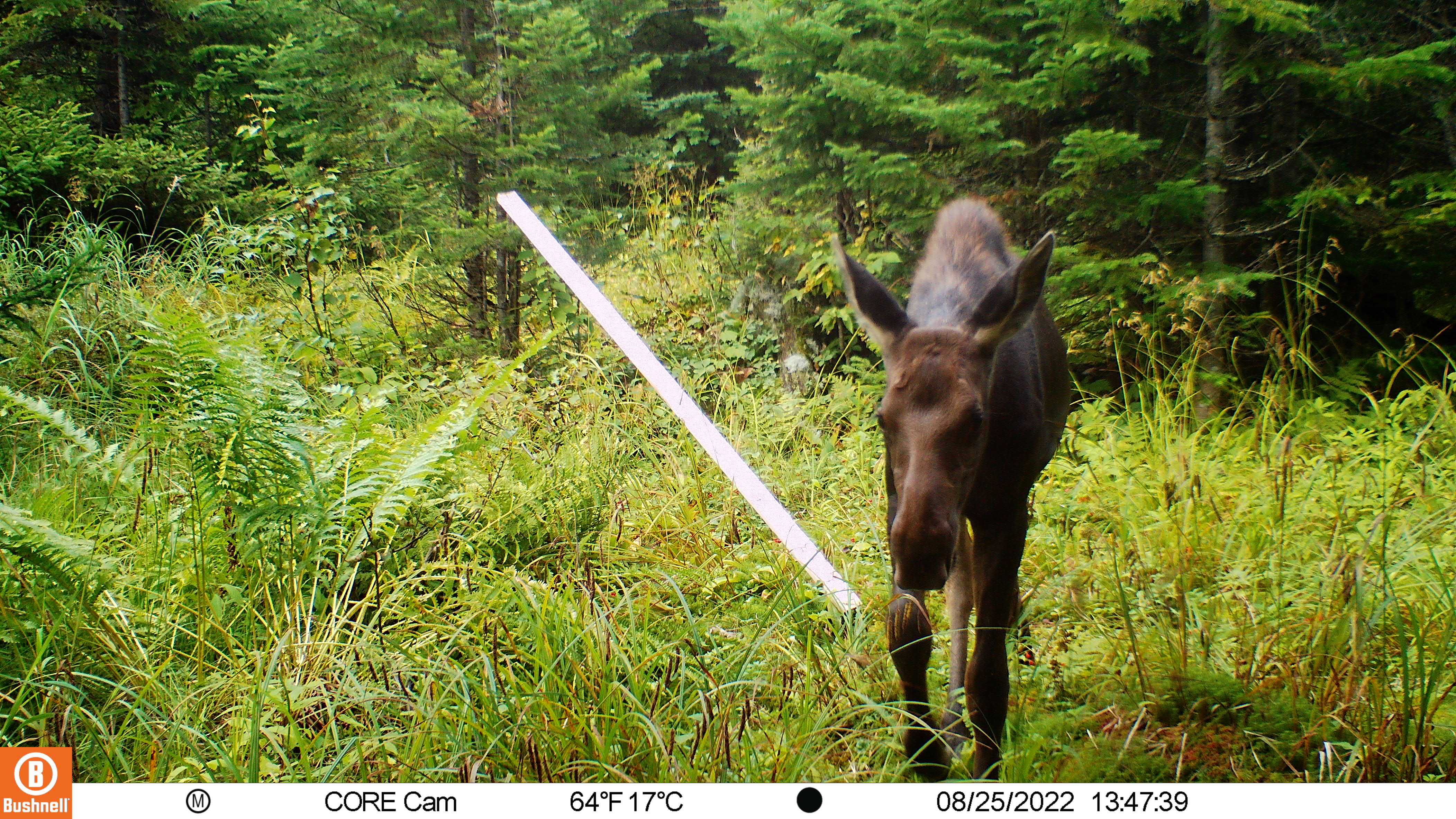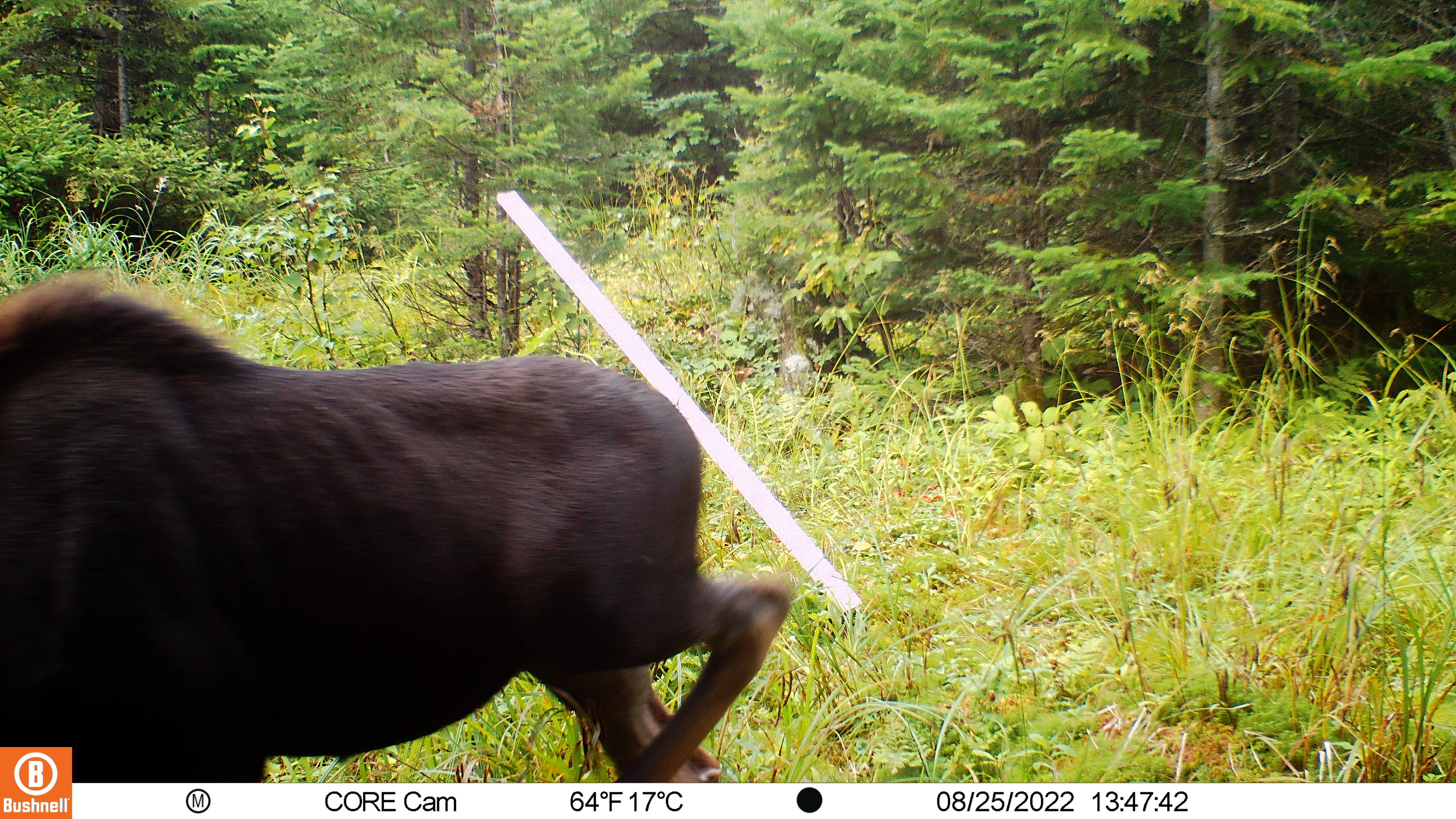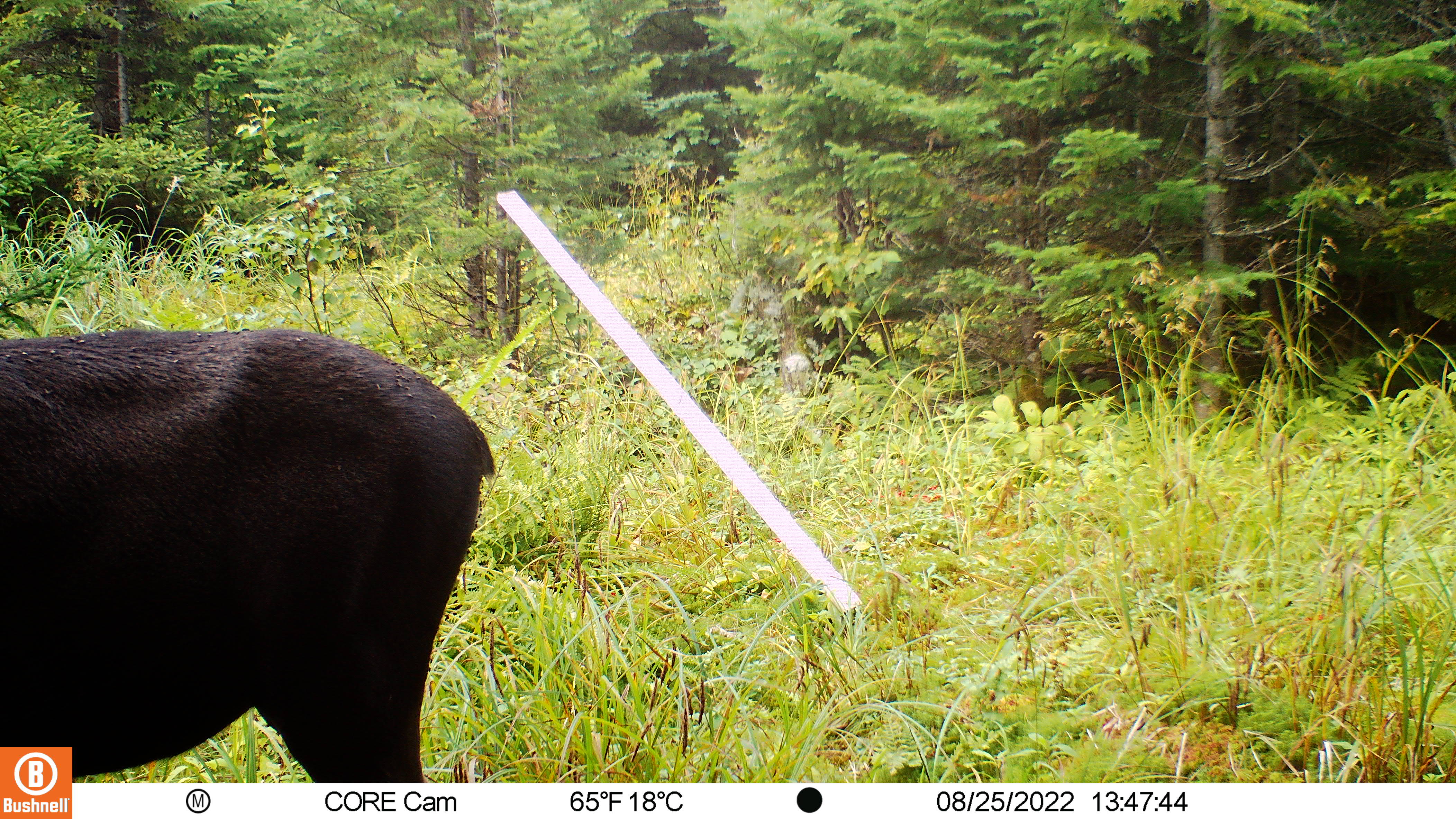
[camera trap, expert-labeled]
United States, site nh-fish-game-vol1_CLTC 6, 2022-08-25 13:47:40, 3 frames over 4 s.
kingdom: Animalia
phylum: Chordata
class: Mammalia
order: Artiodactyla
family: Cervidae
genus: Alces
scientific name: Alces alces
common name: moose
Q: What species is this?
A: Moose (Alces alces).